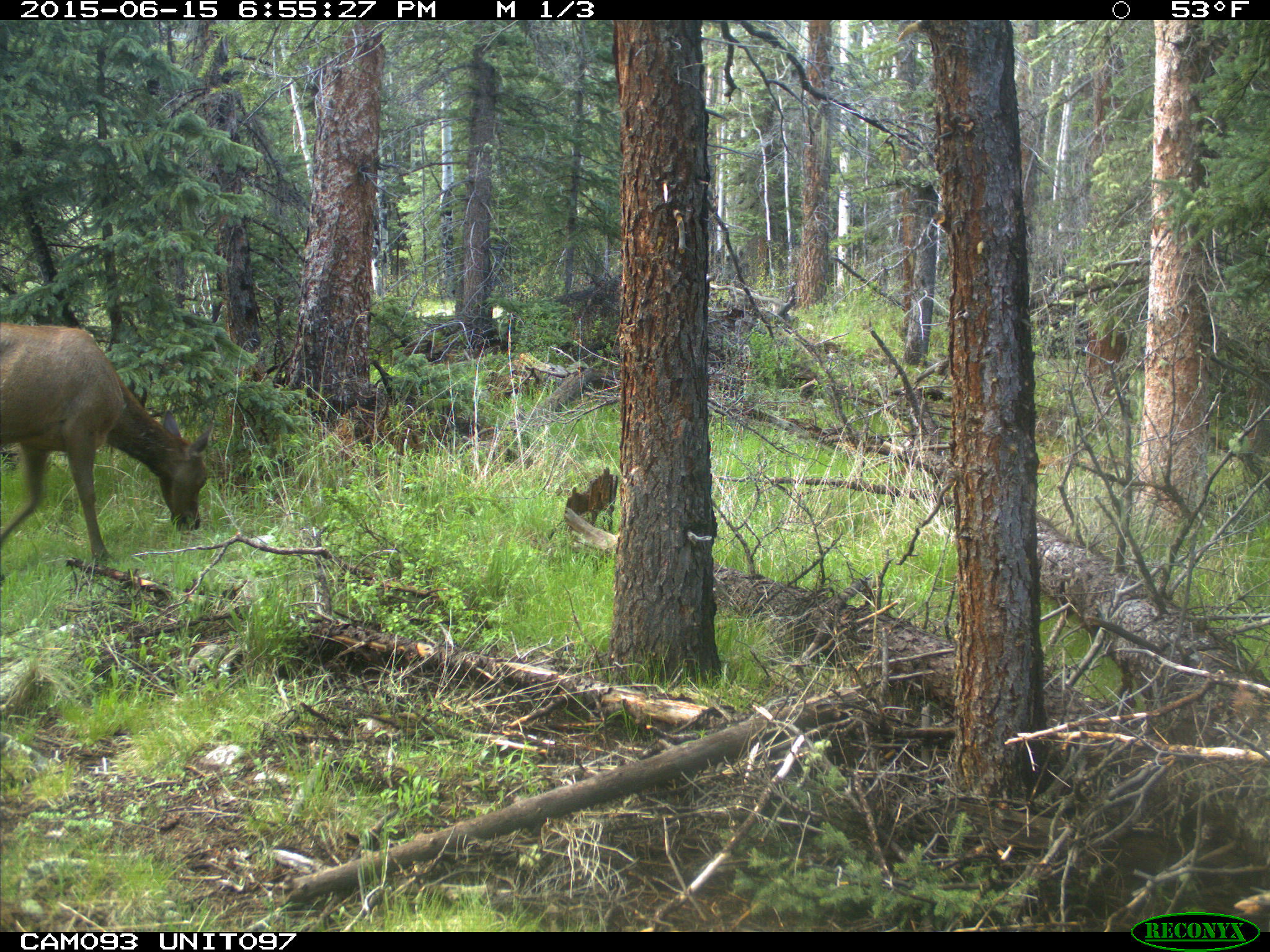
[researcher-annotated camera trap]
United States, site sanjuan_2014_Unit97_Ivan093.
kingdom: Animalia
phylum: Chordata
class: Mammalia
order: Artiodactyla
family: Cervidae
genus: Cervus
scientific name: Cervus elaphus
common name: red deer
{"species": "Cervus elaphus (red deer)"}